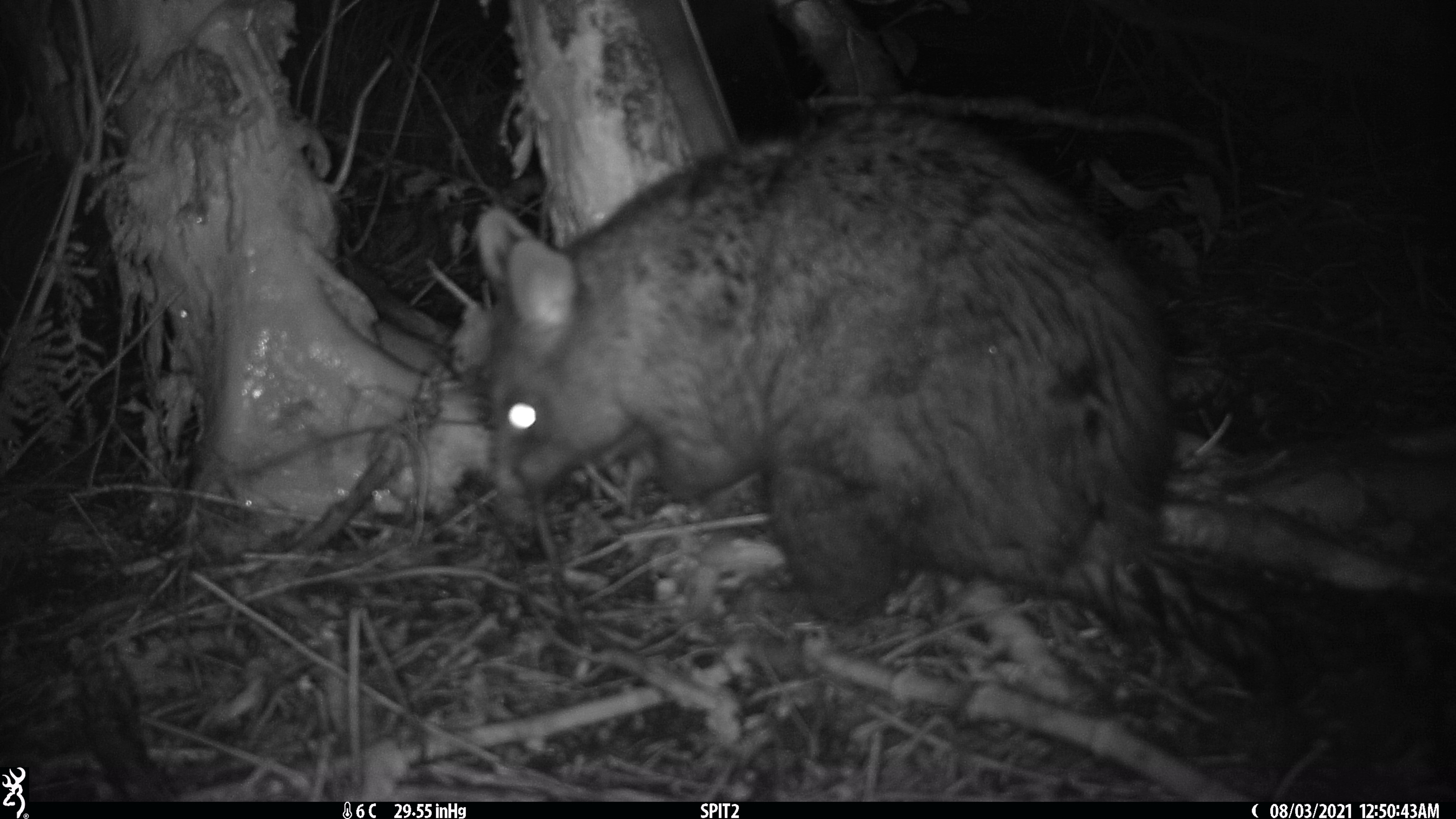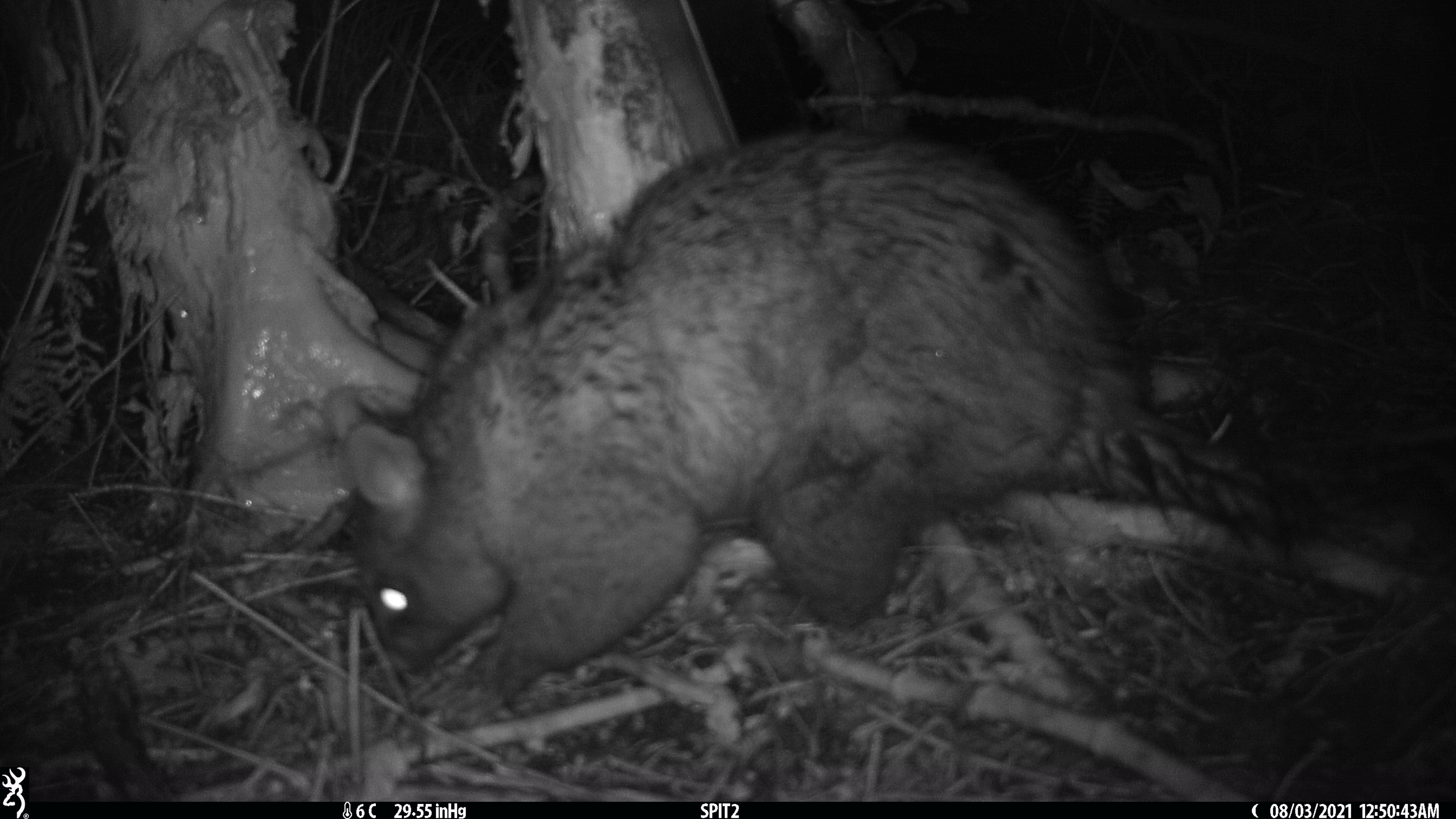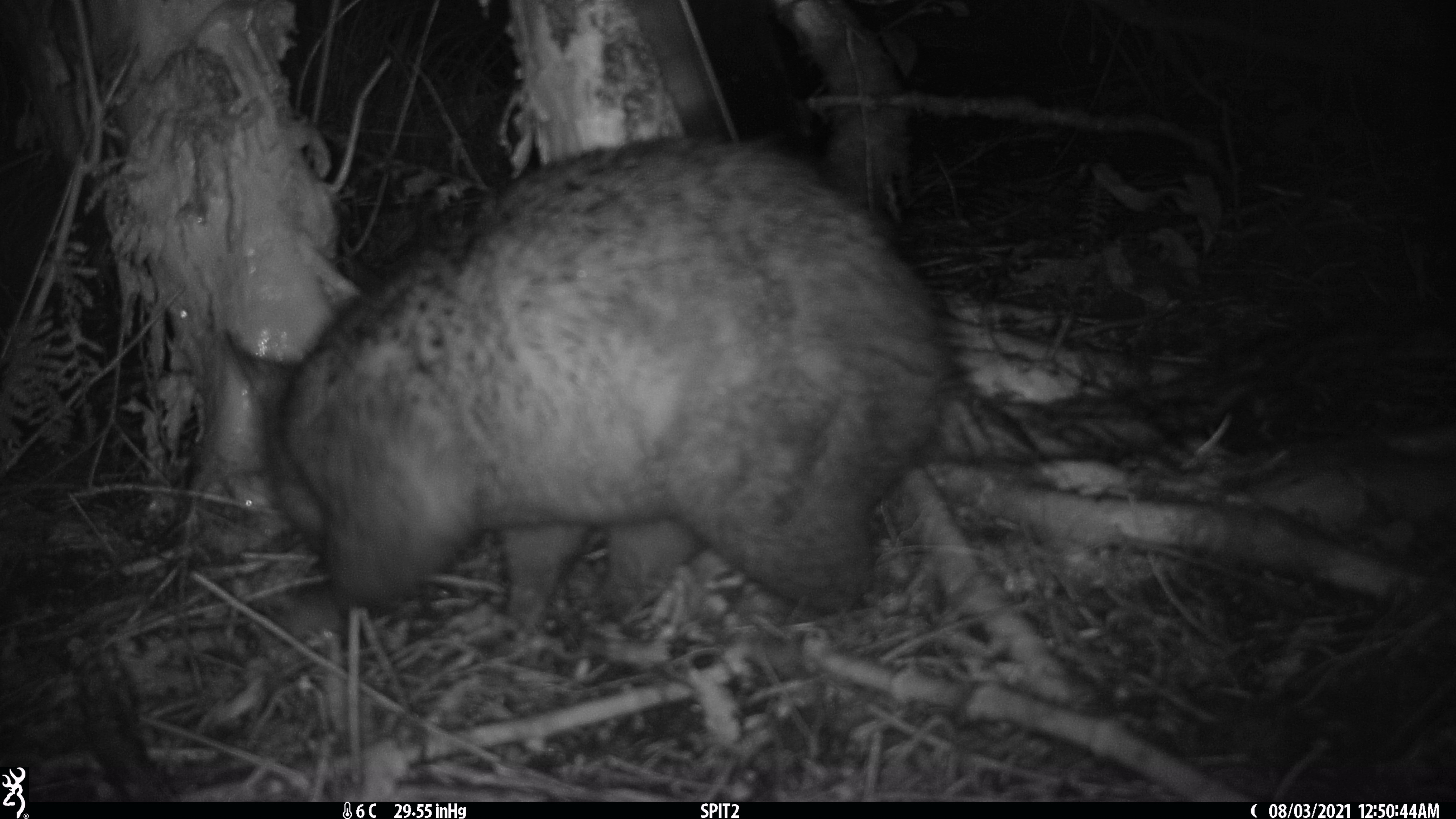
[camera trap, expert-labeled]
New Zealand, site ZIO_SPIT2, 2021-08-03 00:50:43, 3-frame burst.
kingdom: Animalia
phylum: Chordata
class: Mammalia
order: Diprotodontia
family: Phalangeridae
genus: Trichosurus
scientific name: Trichosurus vulpecula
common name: common brushtail possum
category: possum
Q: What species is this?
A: Possum (common brushtail possum) (Trichosurus vulpecula).